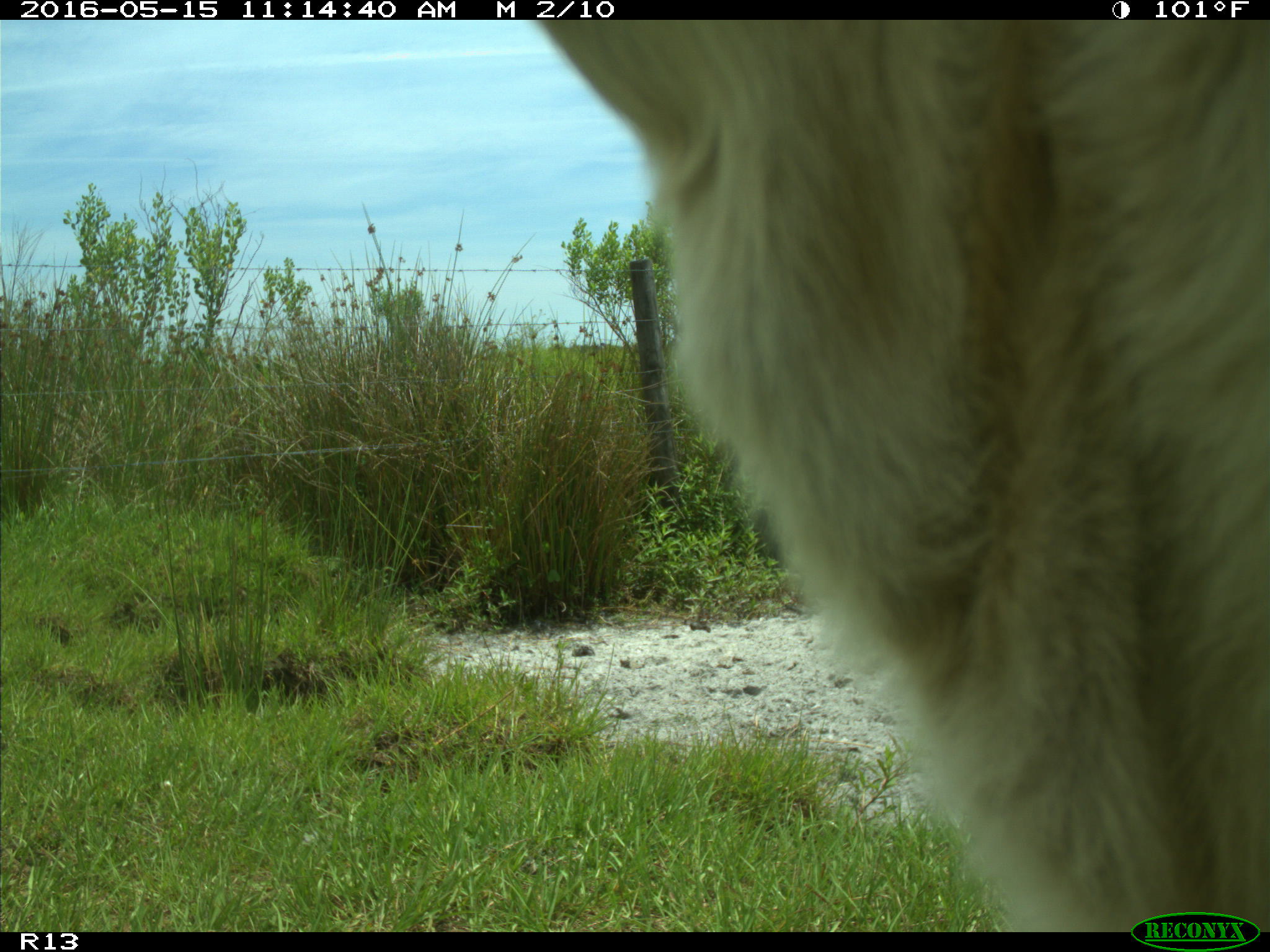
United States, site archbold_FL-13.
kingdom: Animalia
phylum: Chordata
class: Mammalia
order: Artiodactyla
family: Bovidae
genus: Bos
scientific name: Bos taurus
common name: domestic cow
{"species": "Bos taurus (domestic cow)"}